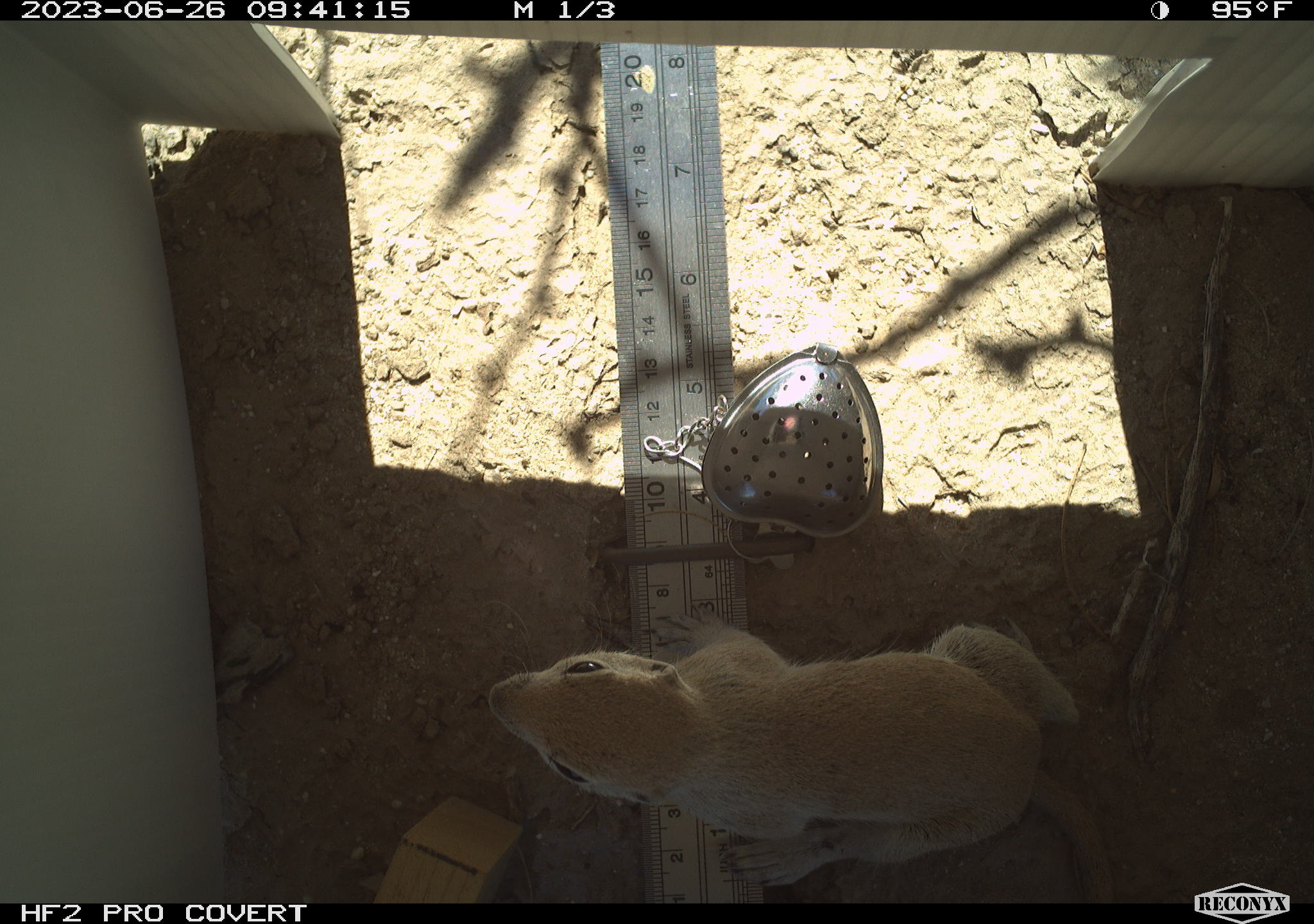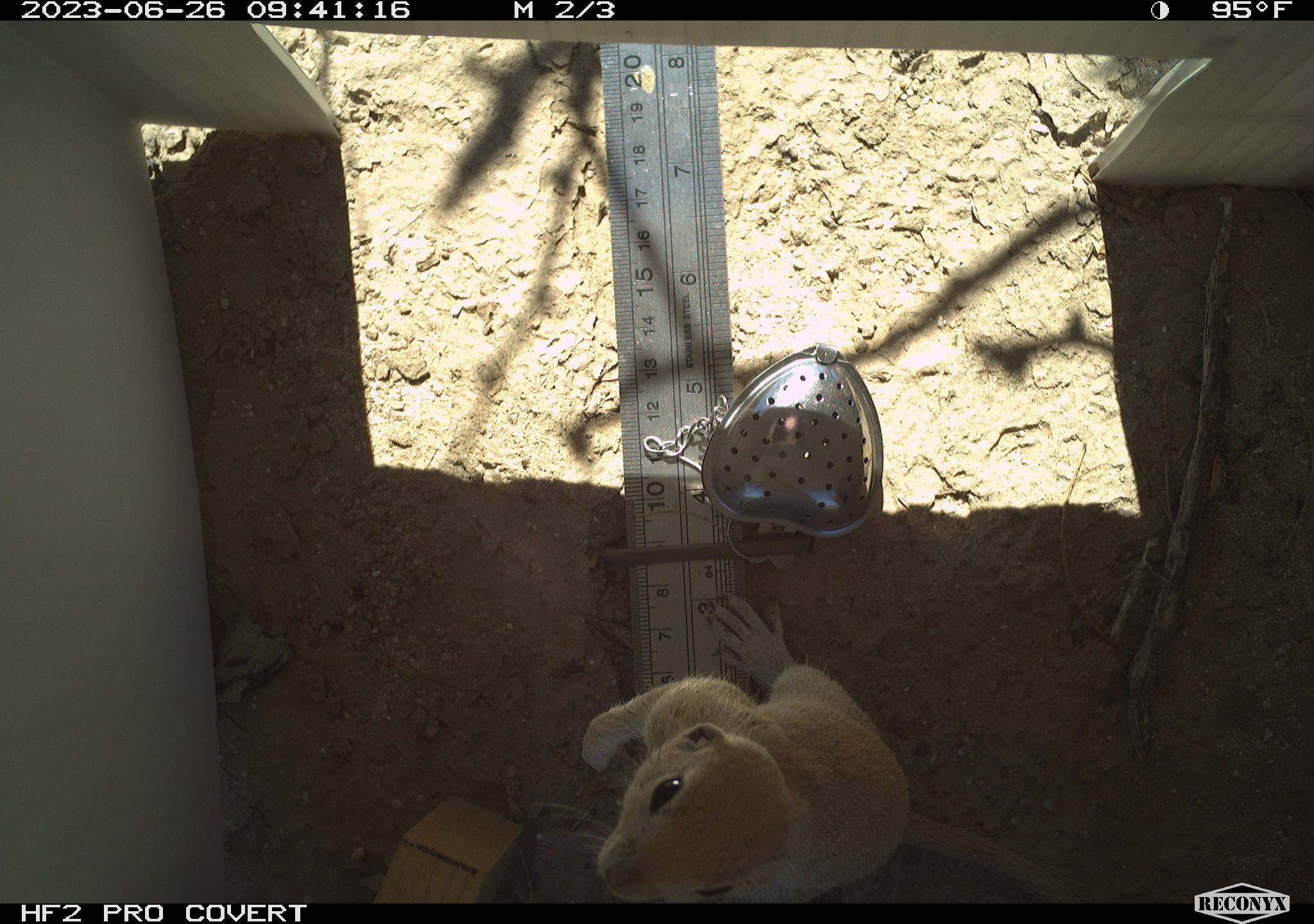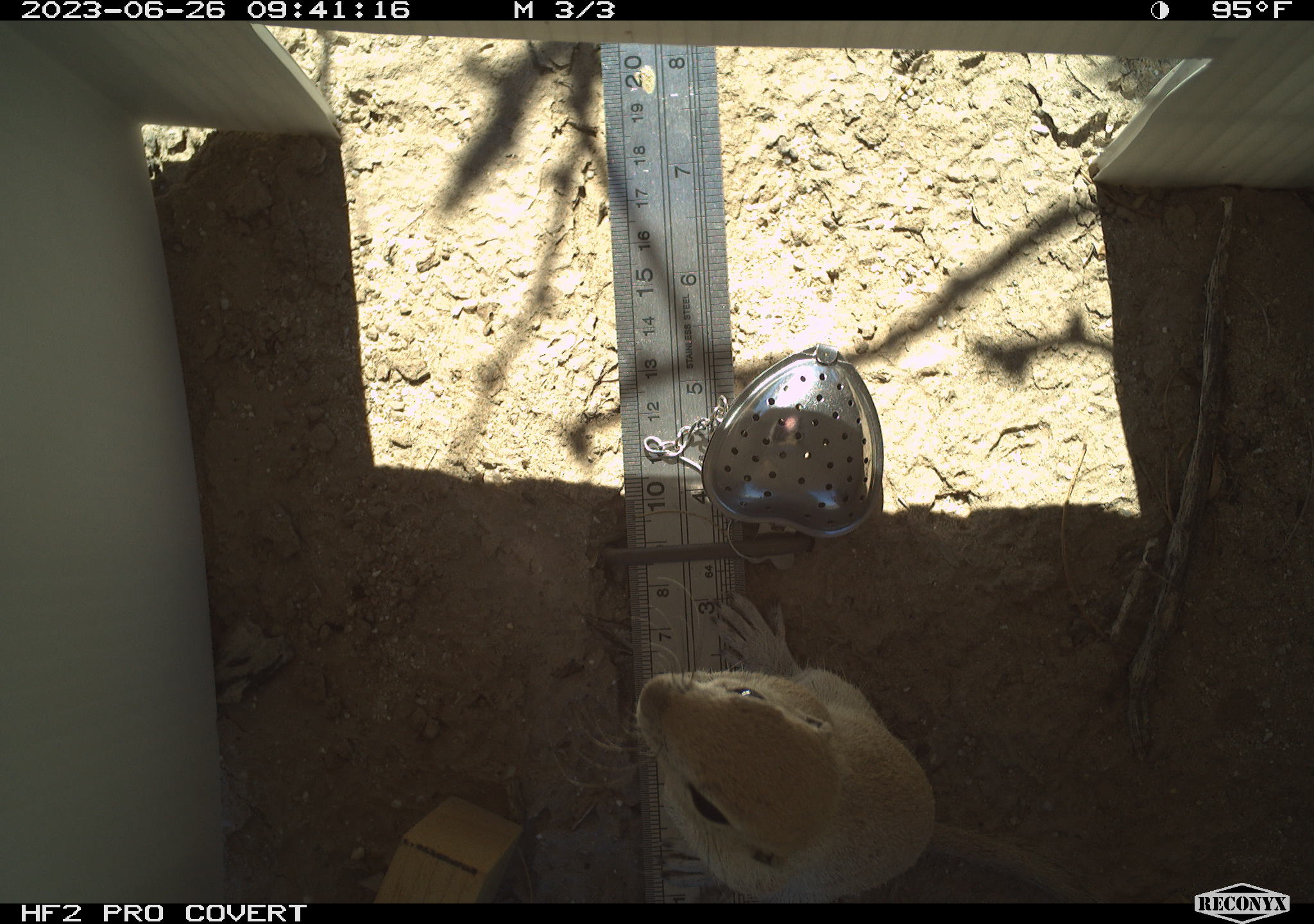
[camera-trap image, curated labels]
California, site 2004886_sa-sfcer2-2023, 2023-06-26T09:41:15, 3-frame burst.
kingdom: Animalia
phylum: Chordata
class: Mammalia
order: Rodentia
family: Sciuridae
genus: Xerospermophilus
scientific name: Xerospermophilus tereticaudus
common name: round-tailed ground squirrel